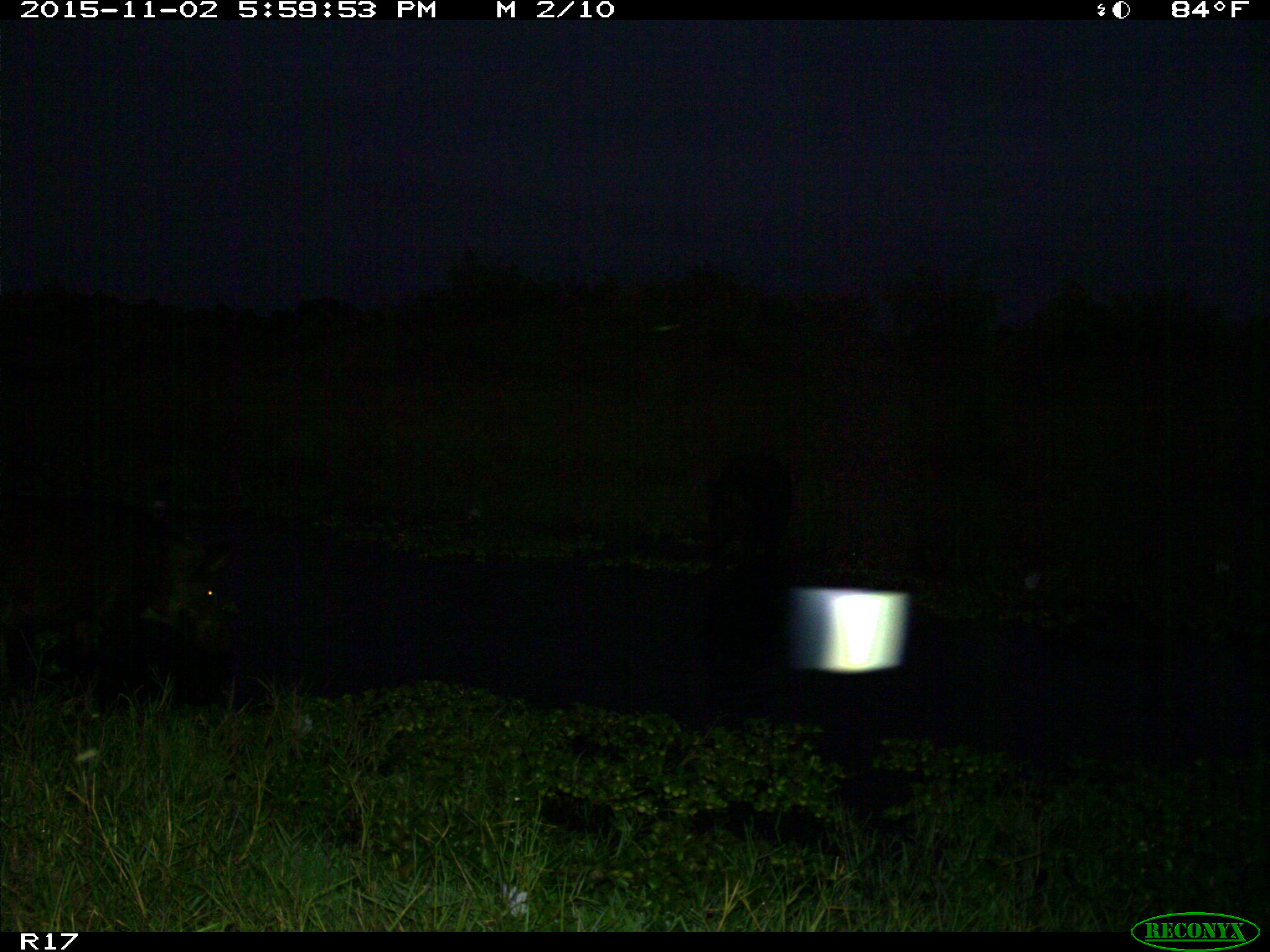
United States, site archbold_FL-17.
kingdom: Animalia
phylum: Chordata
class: Mammalia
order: Artiodactyla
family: Suidae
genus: Sus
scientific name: Sus scrofa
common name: wild boar